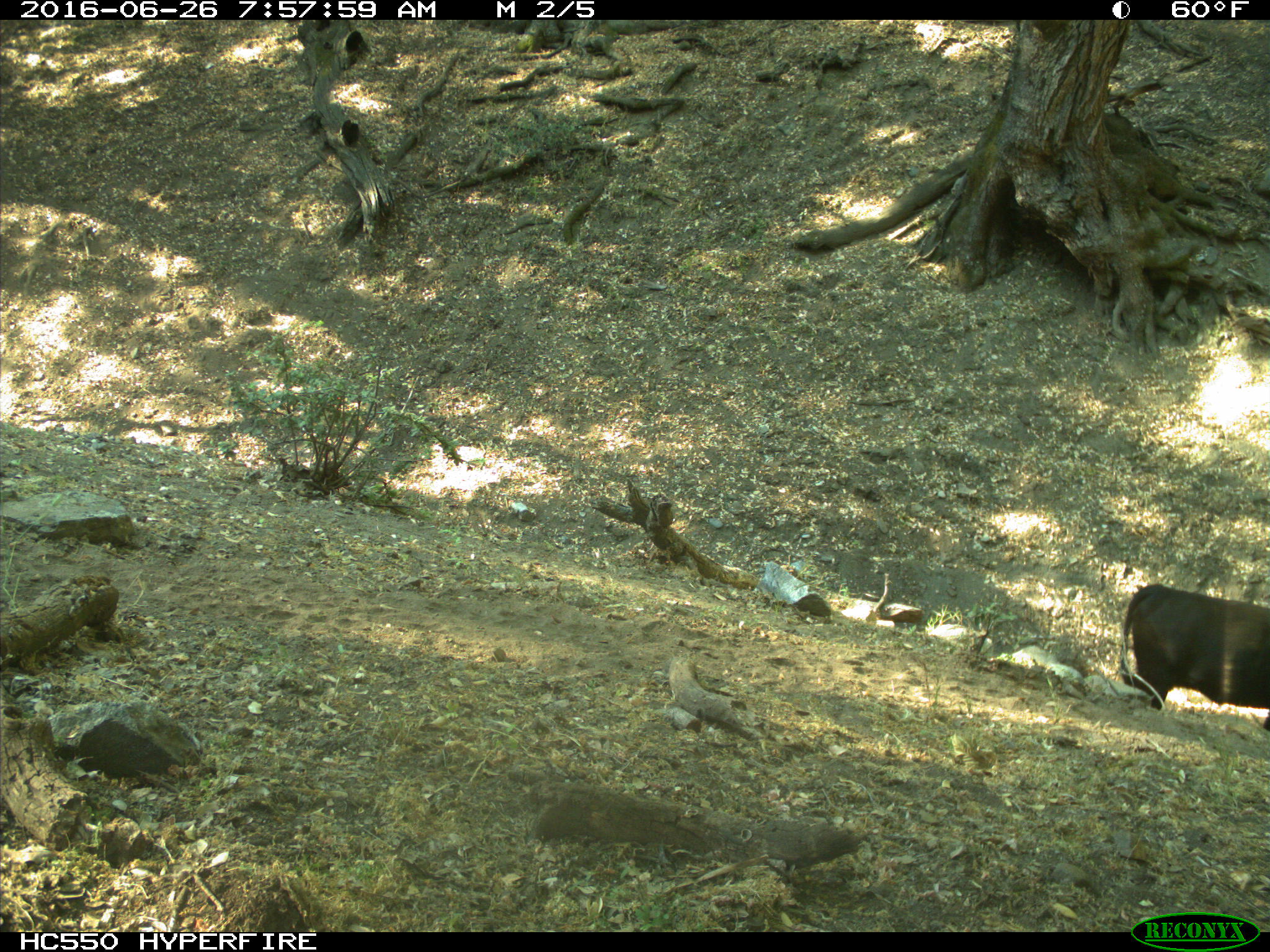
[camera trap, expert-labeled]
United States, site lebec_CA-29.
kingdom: Animalia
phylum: Chordata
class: Mammalia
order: Artiodactyla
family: Bovidae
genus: Bos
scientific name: Bos taurus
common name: domestic cow